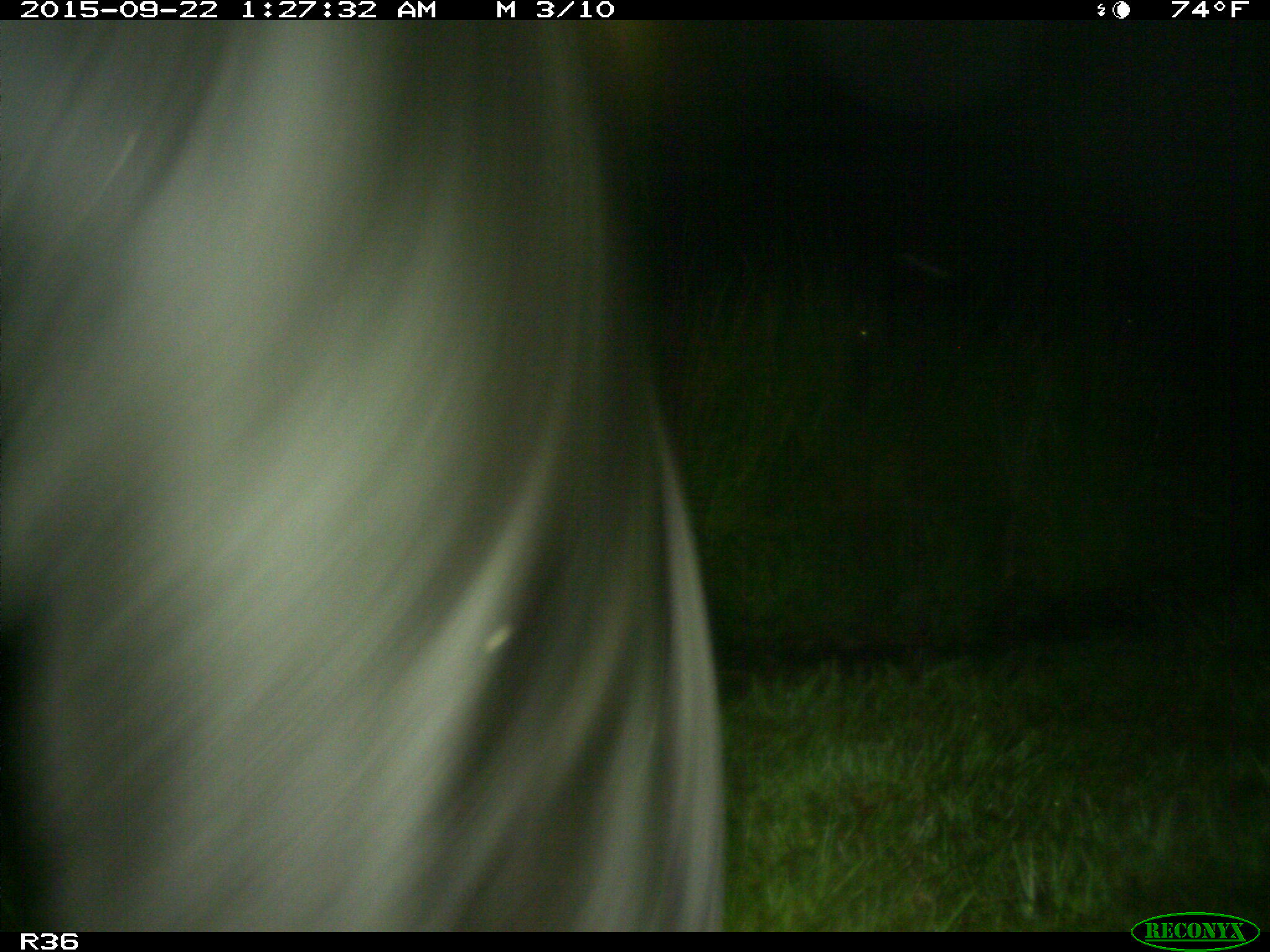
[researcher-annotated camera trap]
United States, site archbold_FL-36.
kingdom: Animalia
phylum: Chordata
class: Mammalia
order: Artiodactyla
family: Bovidae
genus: Bos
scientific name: Bos taurus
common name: domestic cow